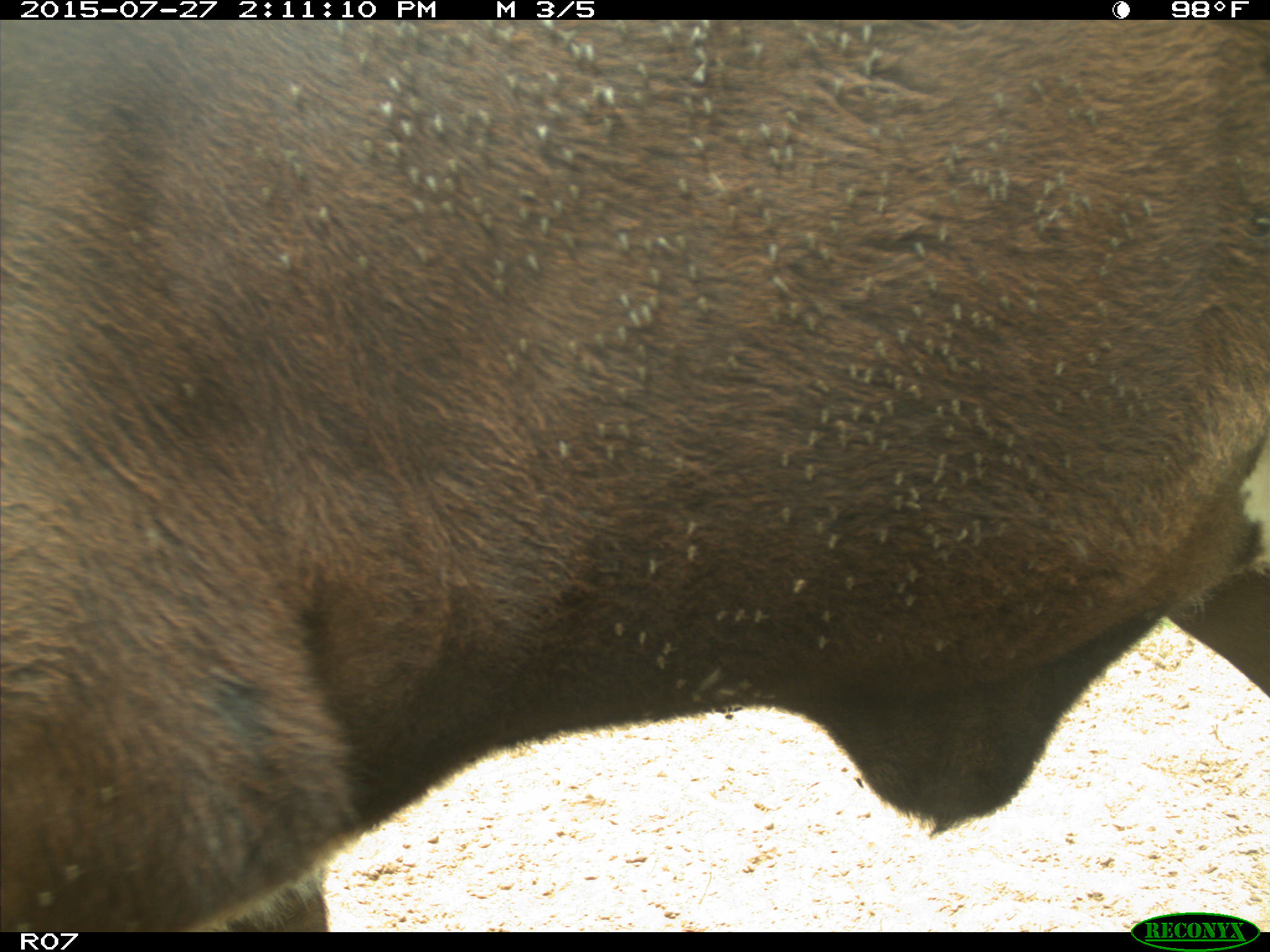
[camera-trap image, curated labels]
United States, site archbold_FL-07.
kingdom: Animalia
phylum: Chordata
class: Mammalia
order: Artiodactyla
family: Bovidae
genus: Bos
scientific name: Bos taurus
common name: domestic cow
Bos taurus (domestic cow).